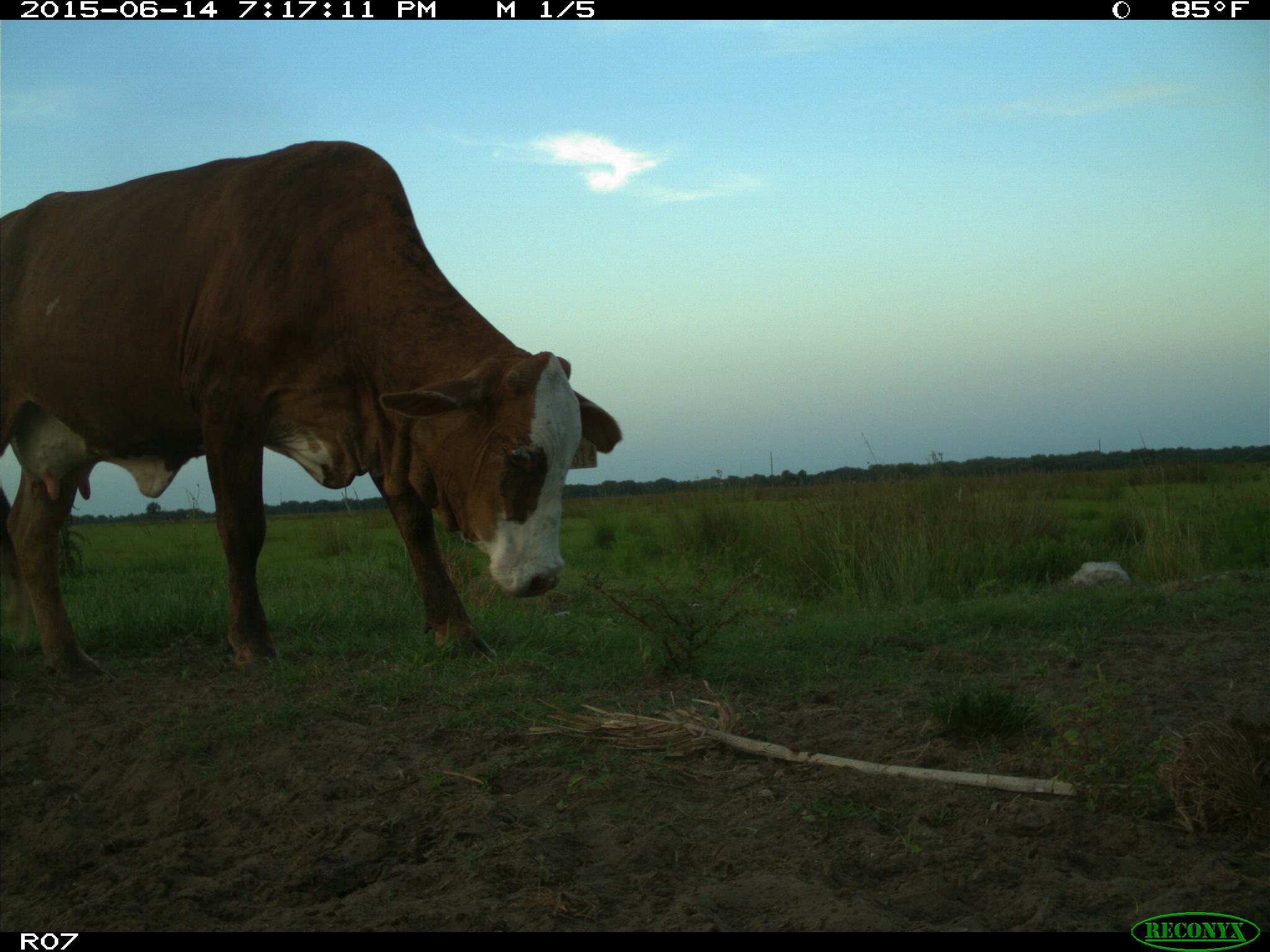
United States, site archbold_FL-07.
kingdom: Animalia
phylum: Chordata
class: Mammalia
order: Artiodactyla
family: Bovidae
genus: Bos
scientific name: Bos taurus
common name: domestic cow